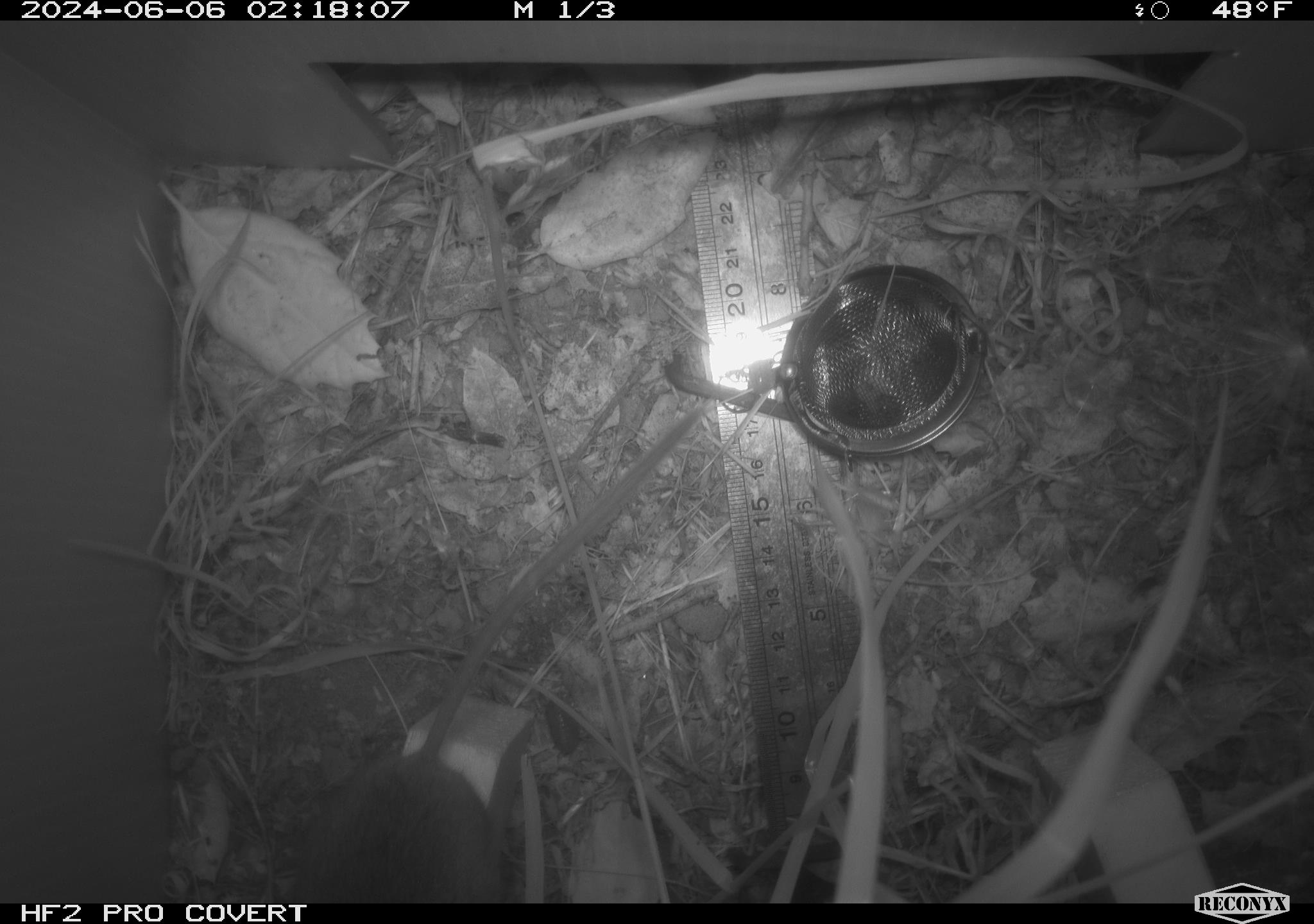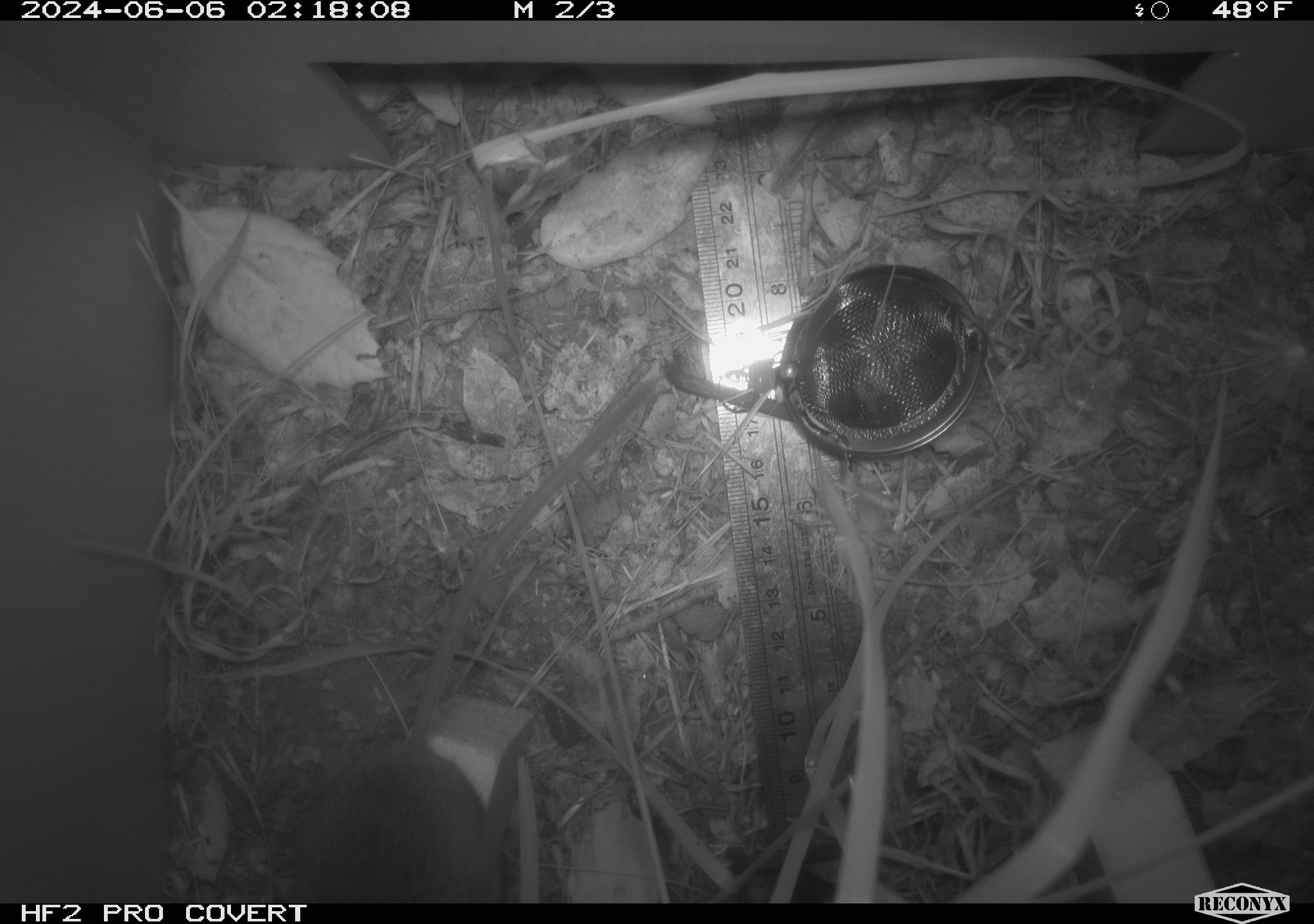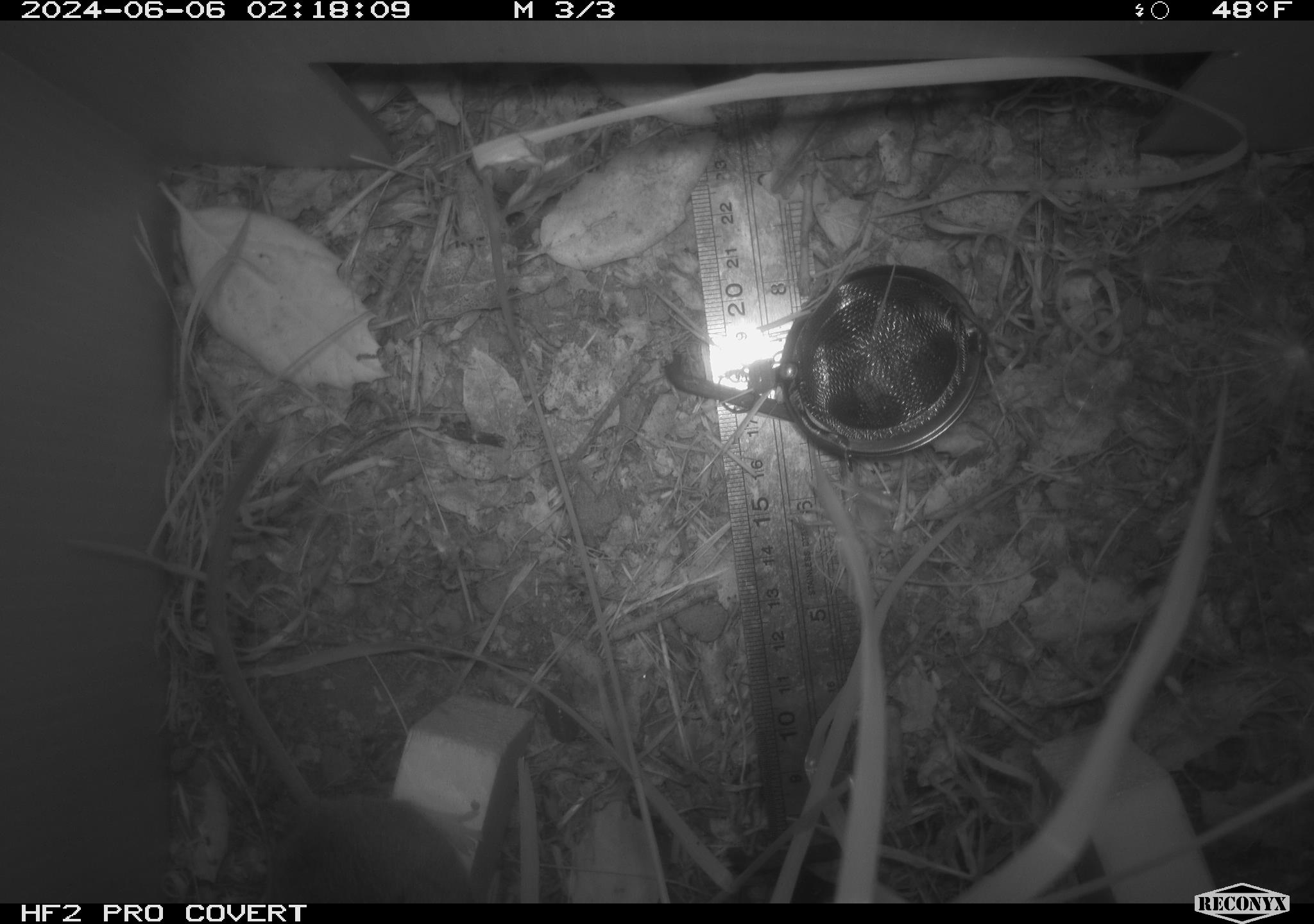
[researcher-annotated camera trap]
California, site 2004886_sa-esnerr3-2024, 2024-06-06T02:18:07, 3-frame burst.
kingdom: Animalia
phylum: Chordata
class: Mammalia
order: Rodentia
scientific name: Rodentia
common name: rodent